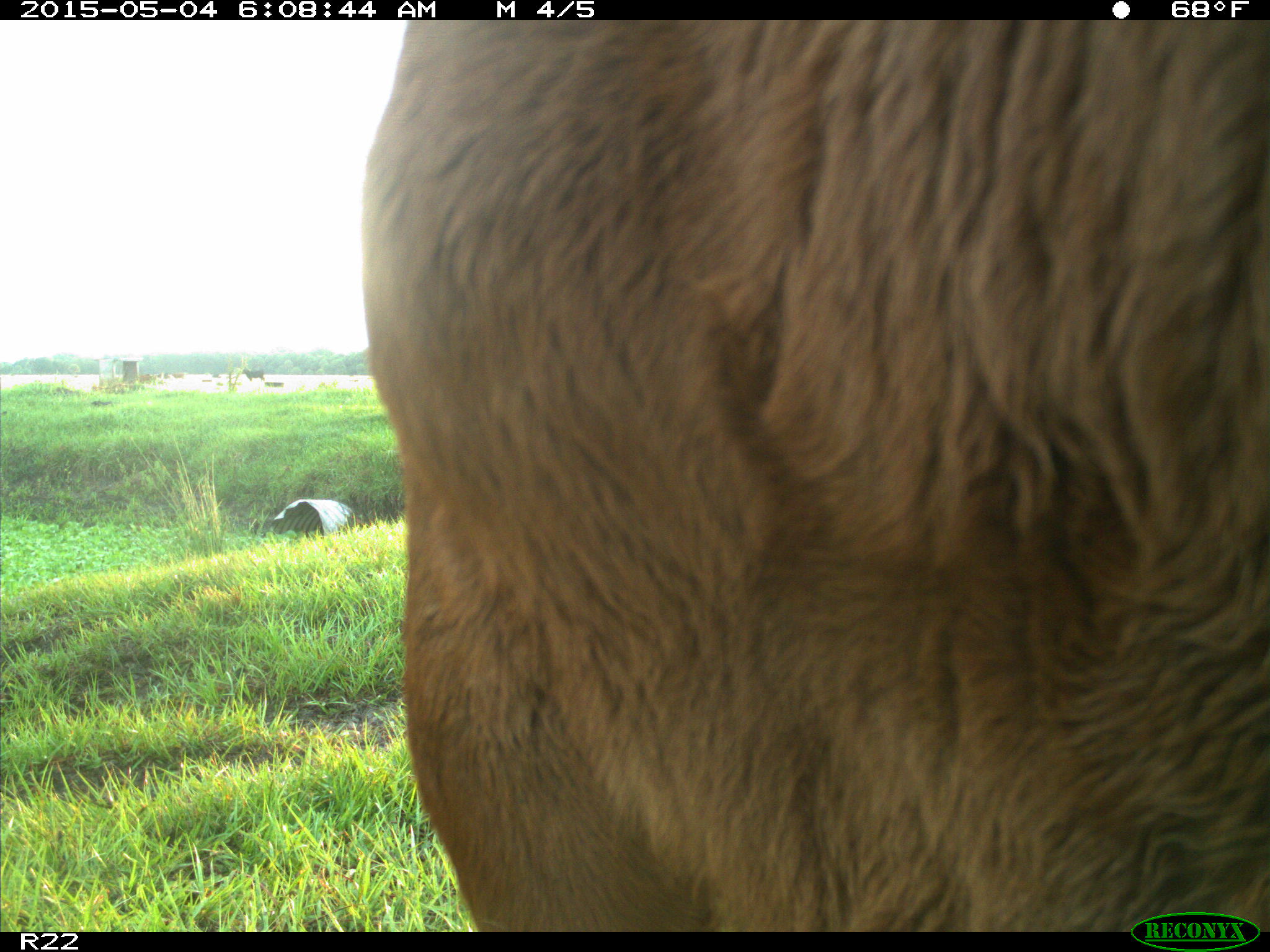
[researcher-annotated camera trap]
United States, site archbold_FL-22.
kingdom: Animalia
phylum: Chordata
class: Mammalia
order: Artiodactyla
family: Bovidae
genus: Bos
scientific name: Bos taurus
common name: domestic cow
Bos taurus (domestic cow).